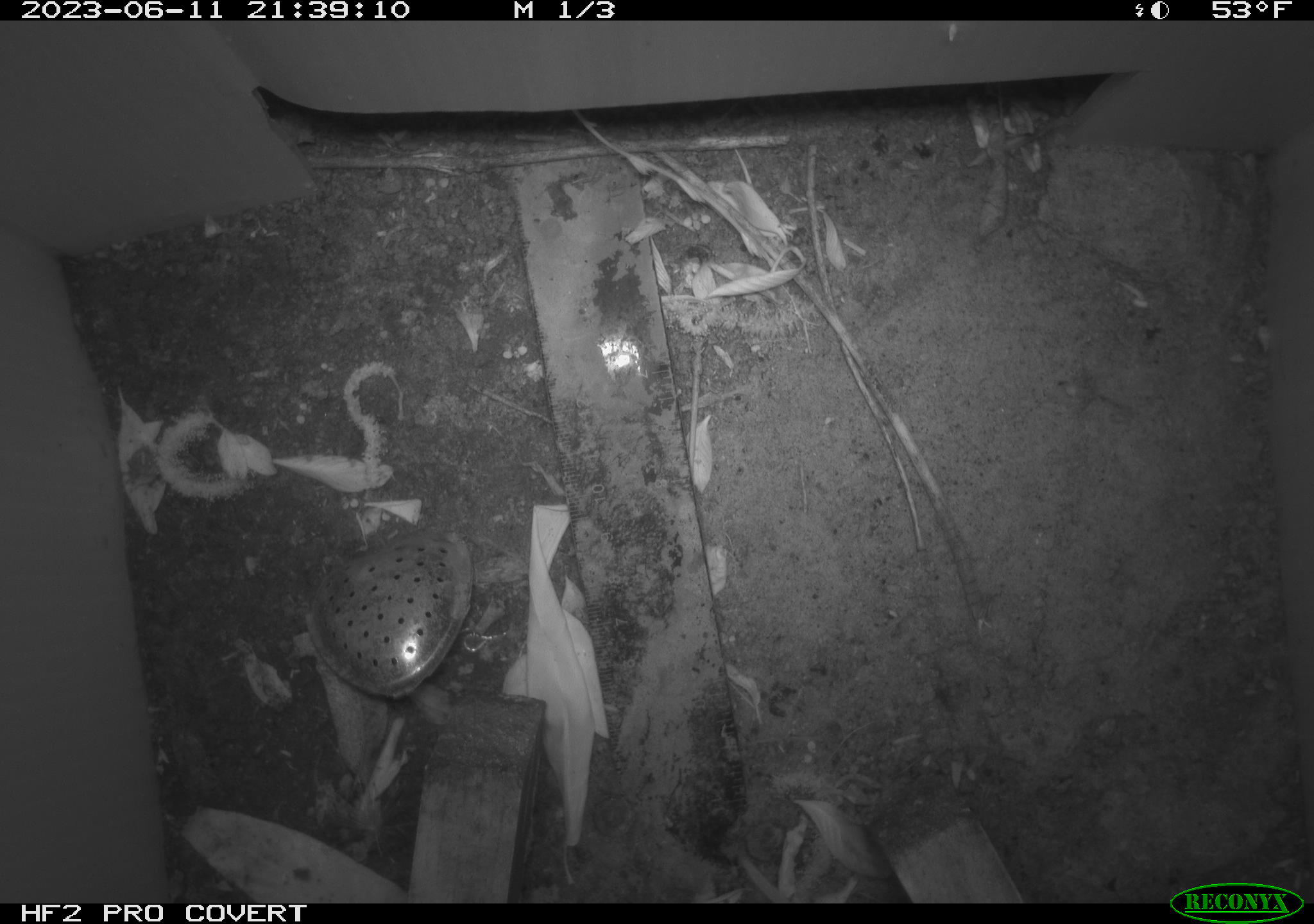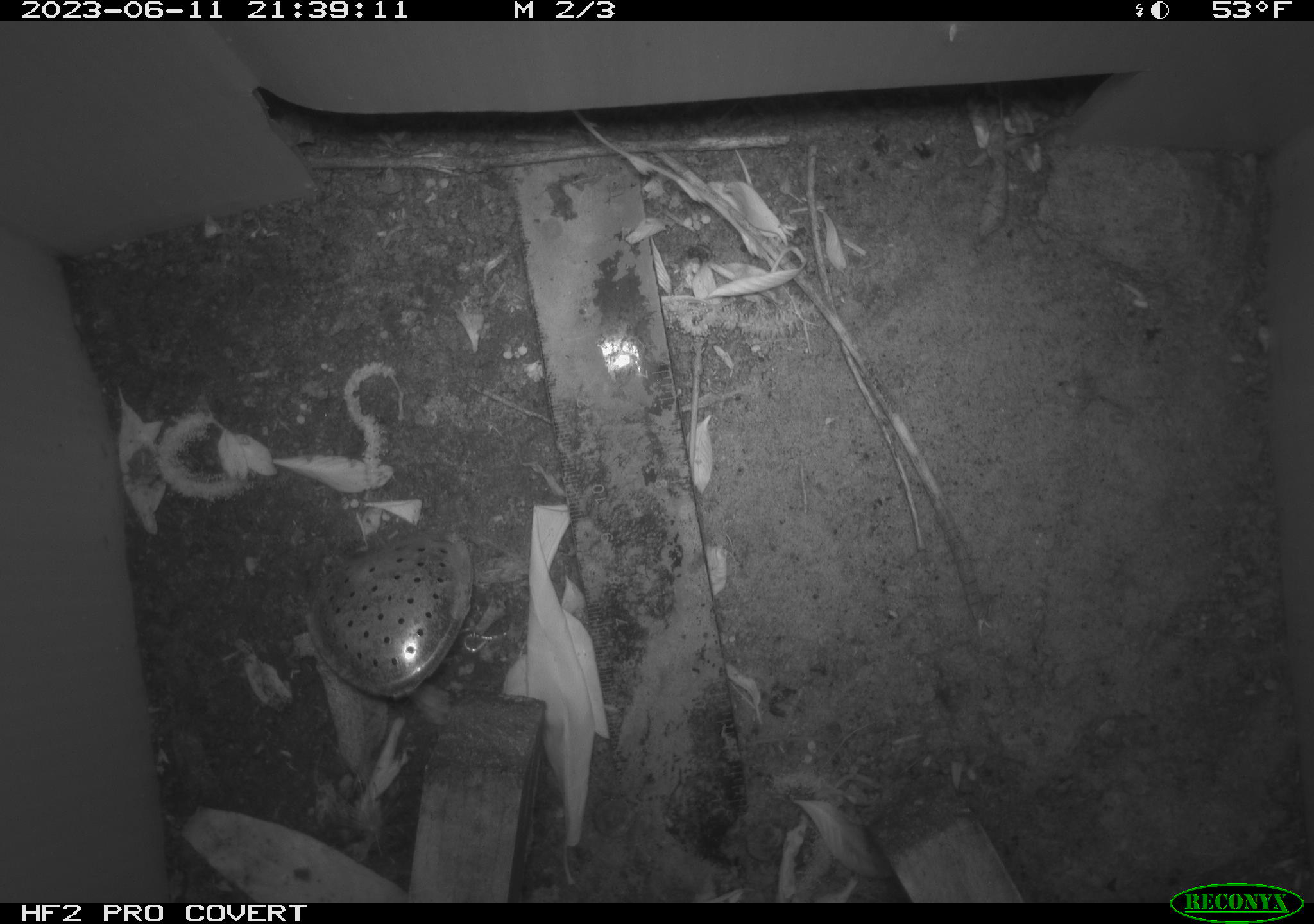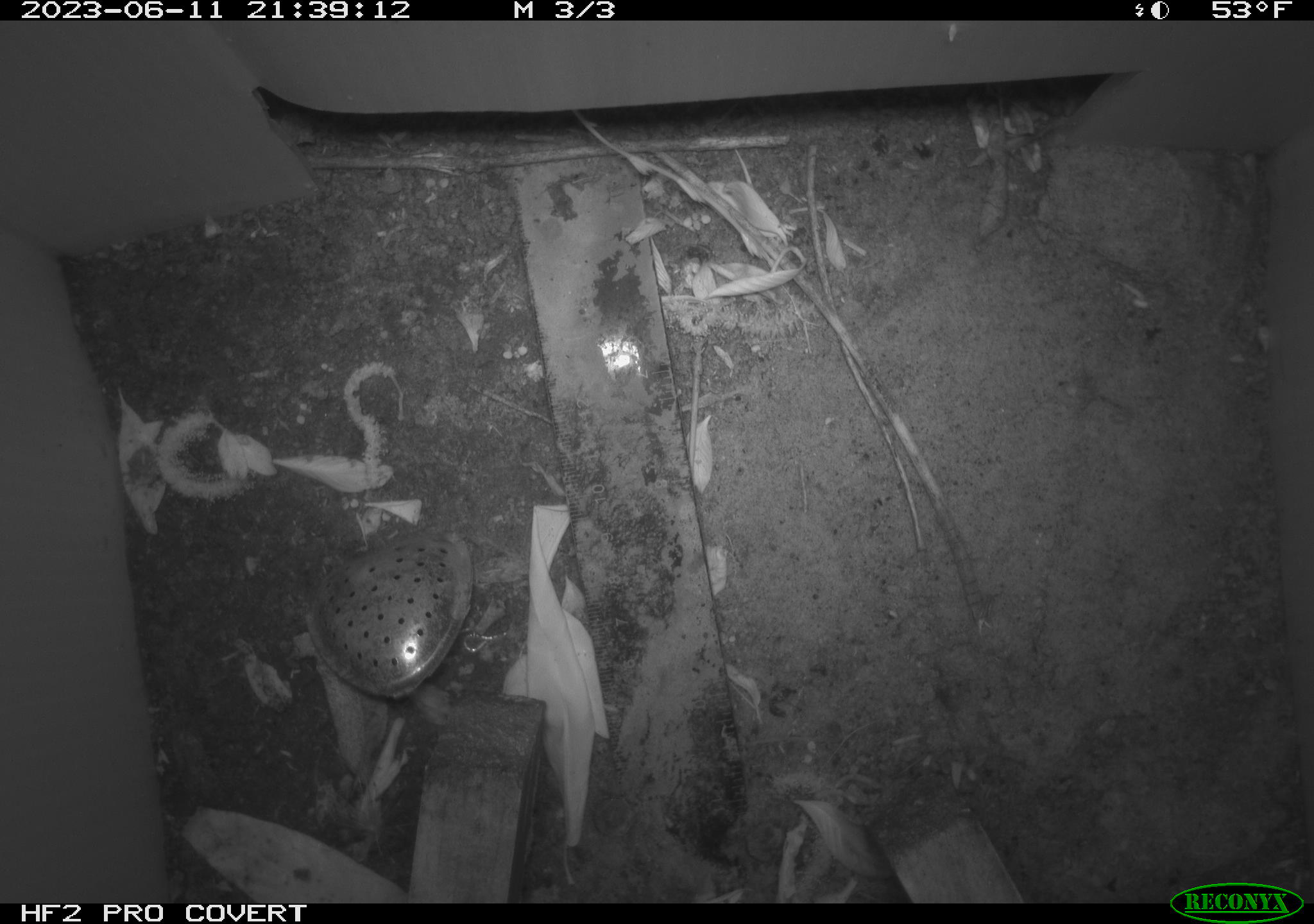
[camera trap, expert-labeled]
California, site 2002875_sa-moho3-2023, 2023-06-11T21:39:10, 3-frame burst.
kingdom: Animalia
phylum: Chordata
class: Mammalia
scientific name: Mammalia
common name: small mammal